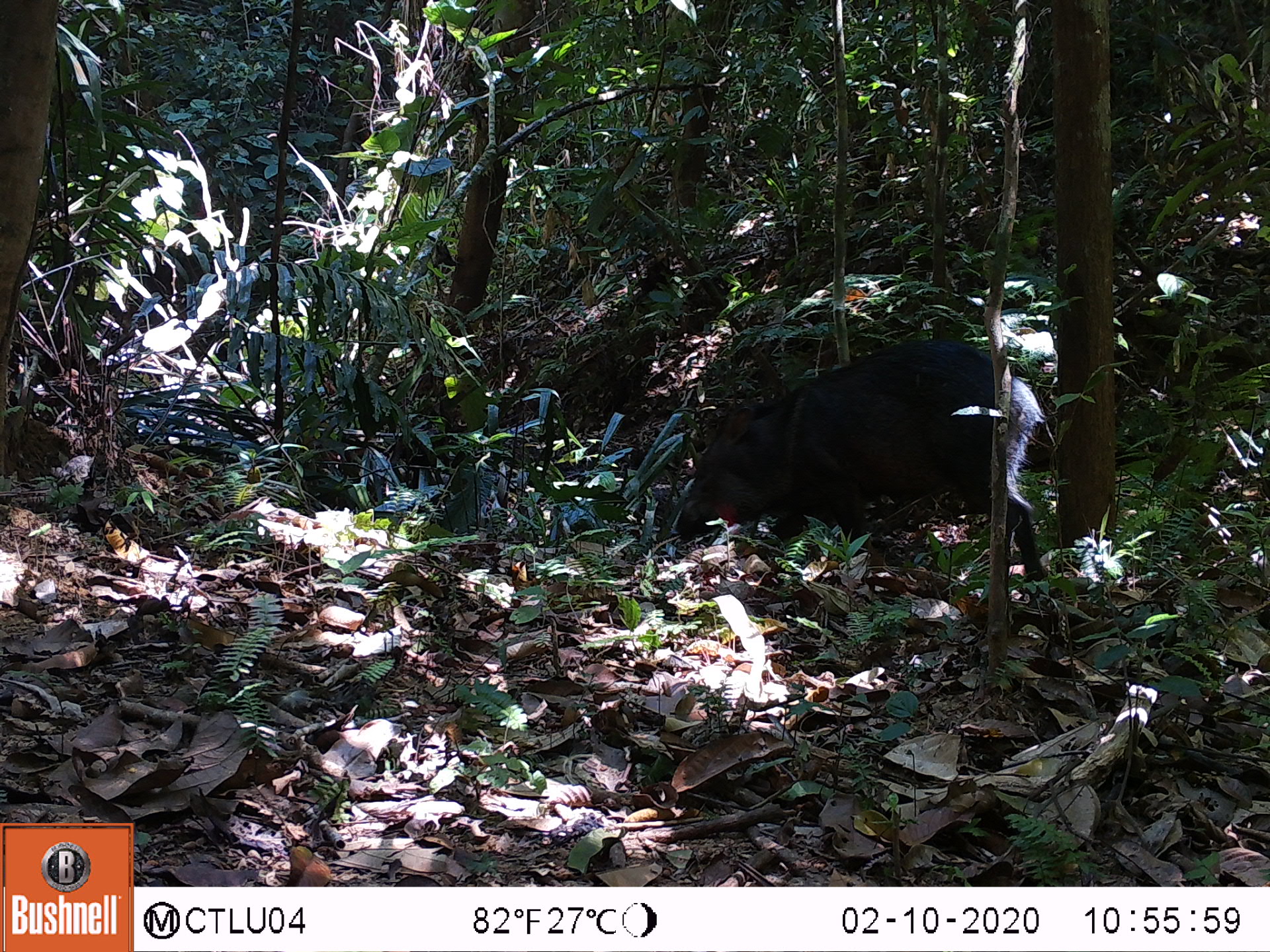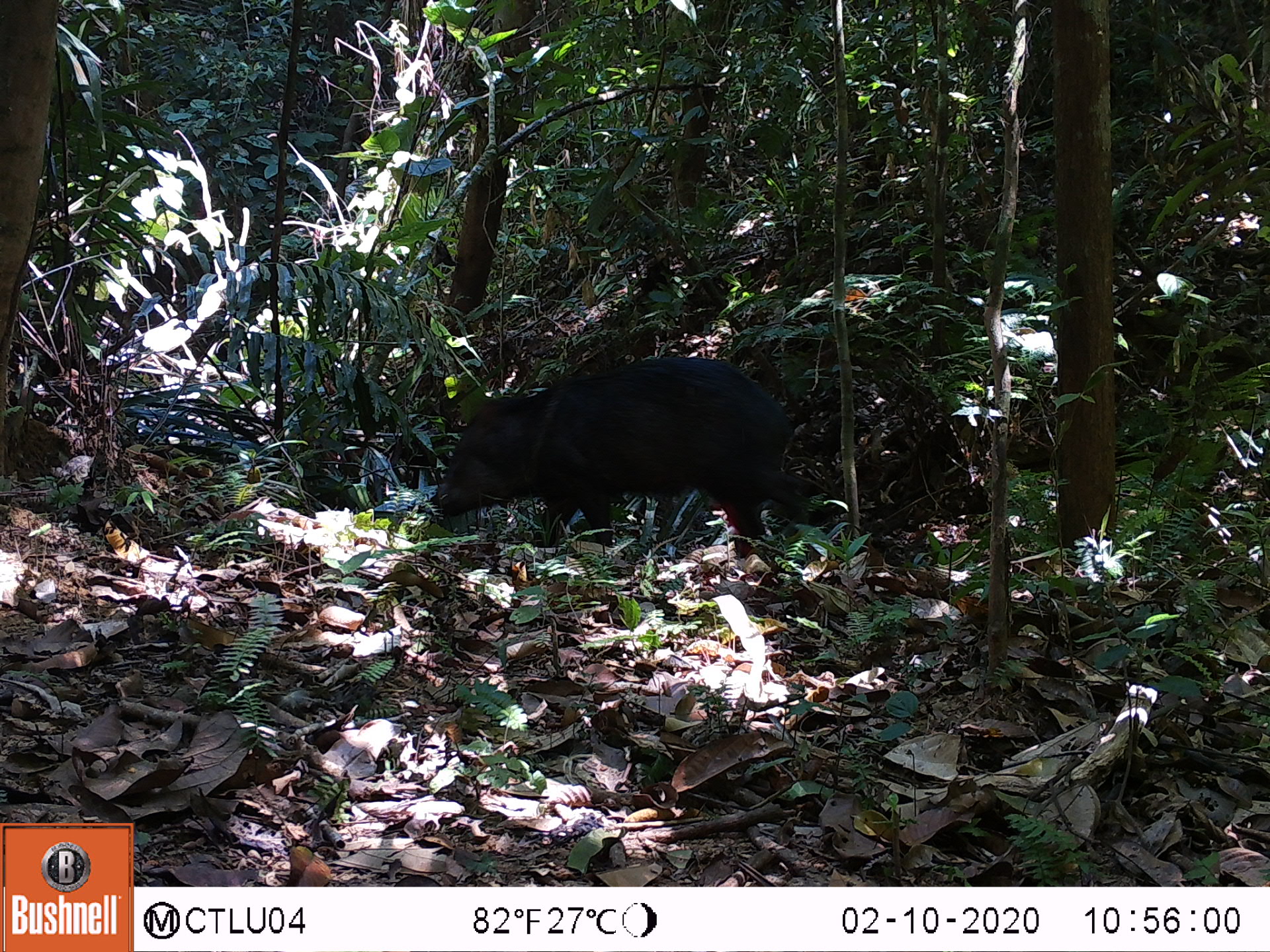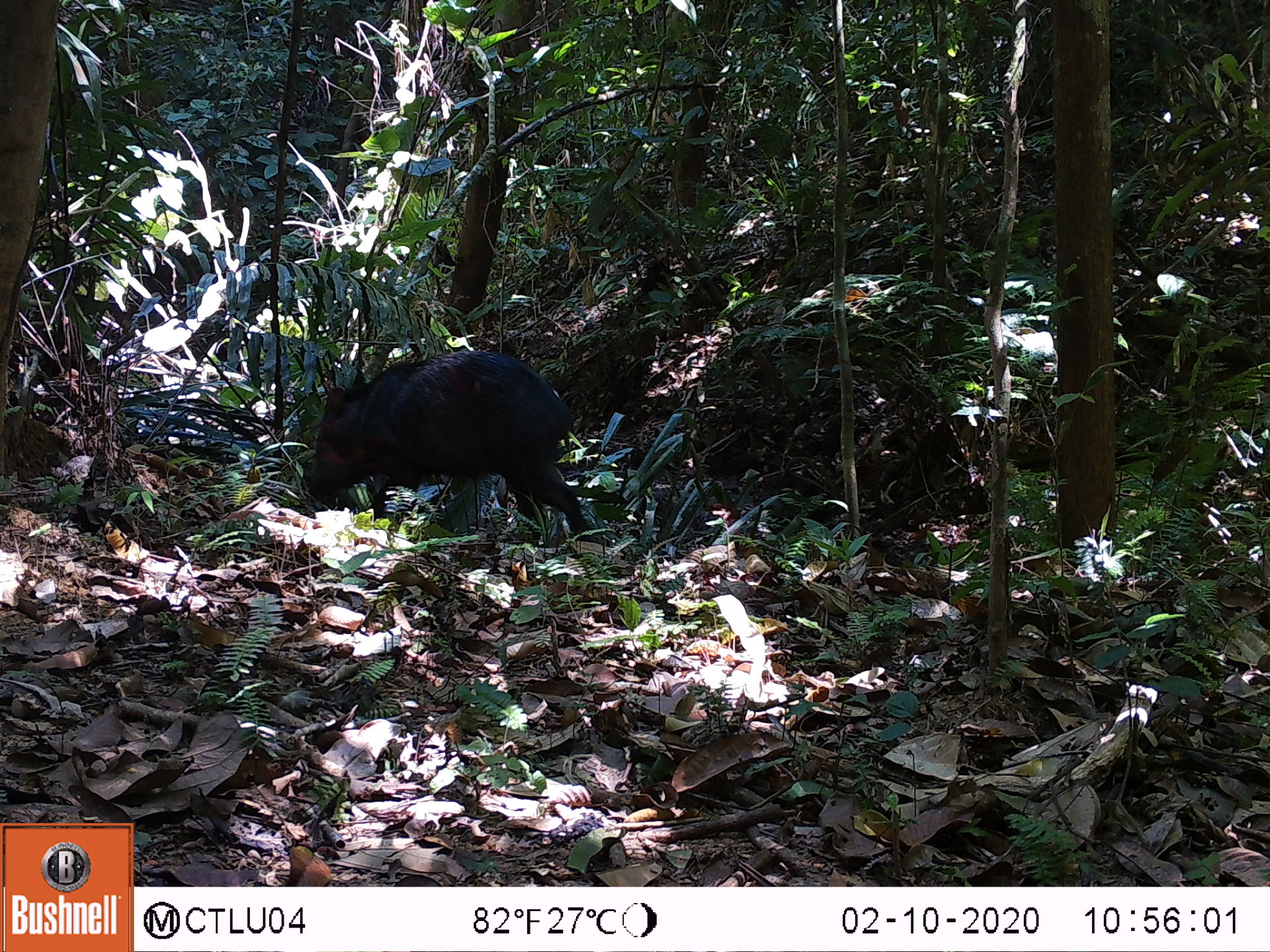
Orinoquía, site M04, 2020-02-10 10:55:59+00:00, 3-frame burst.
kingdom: Animalia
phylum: Chordata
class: Mammalia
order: Artiodactyla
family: Tayassuidae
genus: Pecari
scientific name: Pecari tajacu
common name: collared peccary